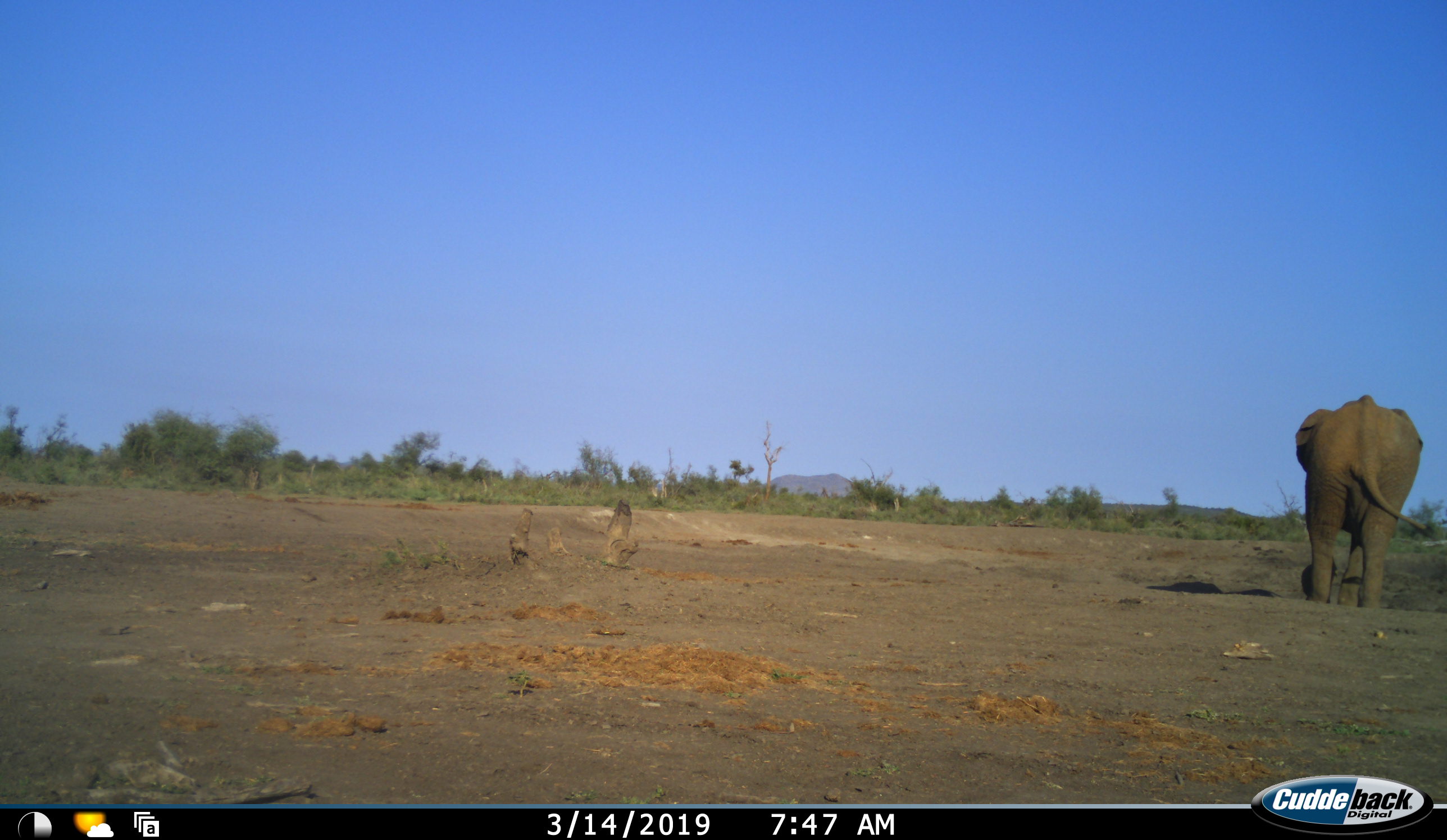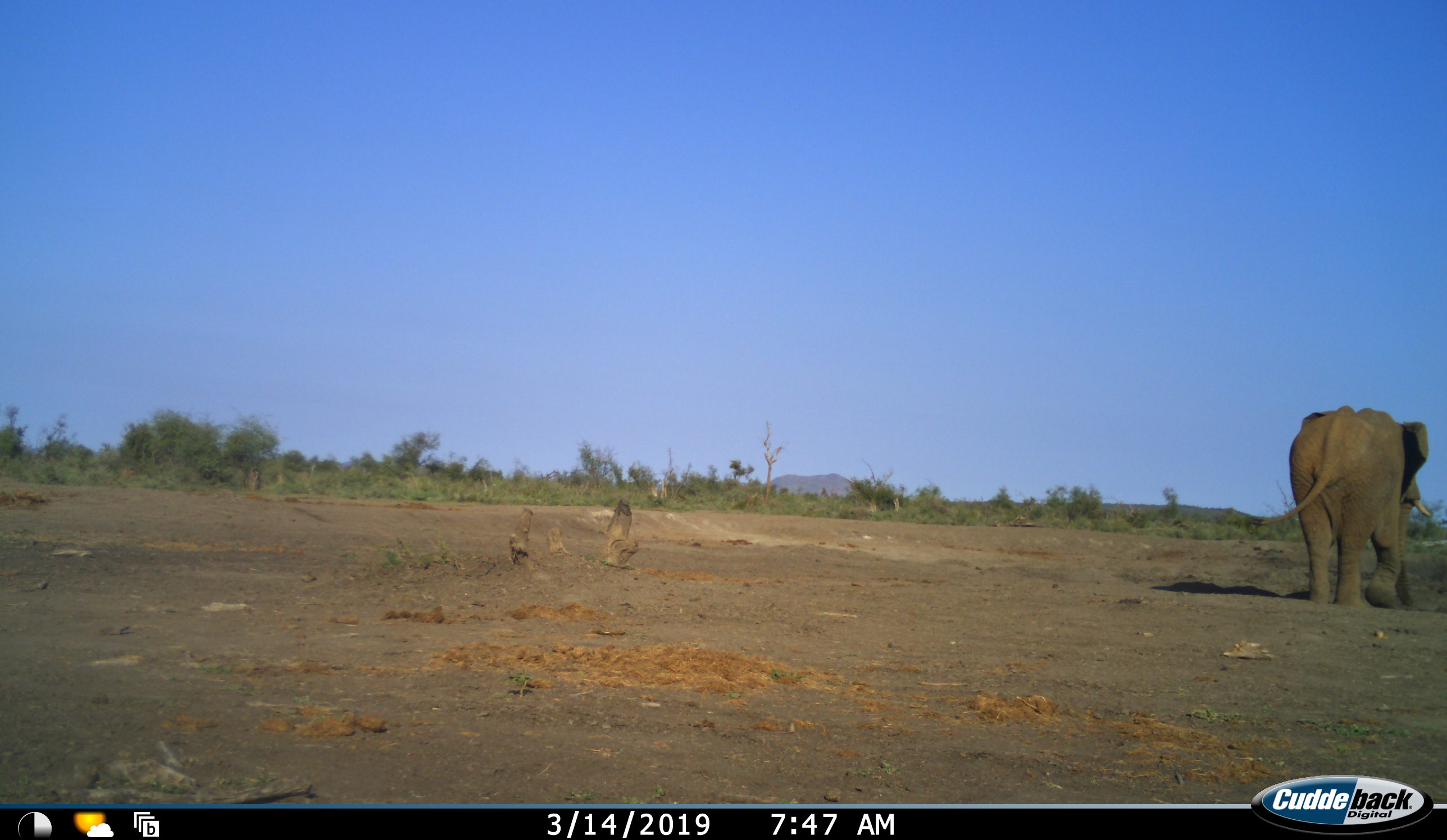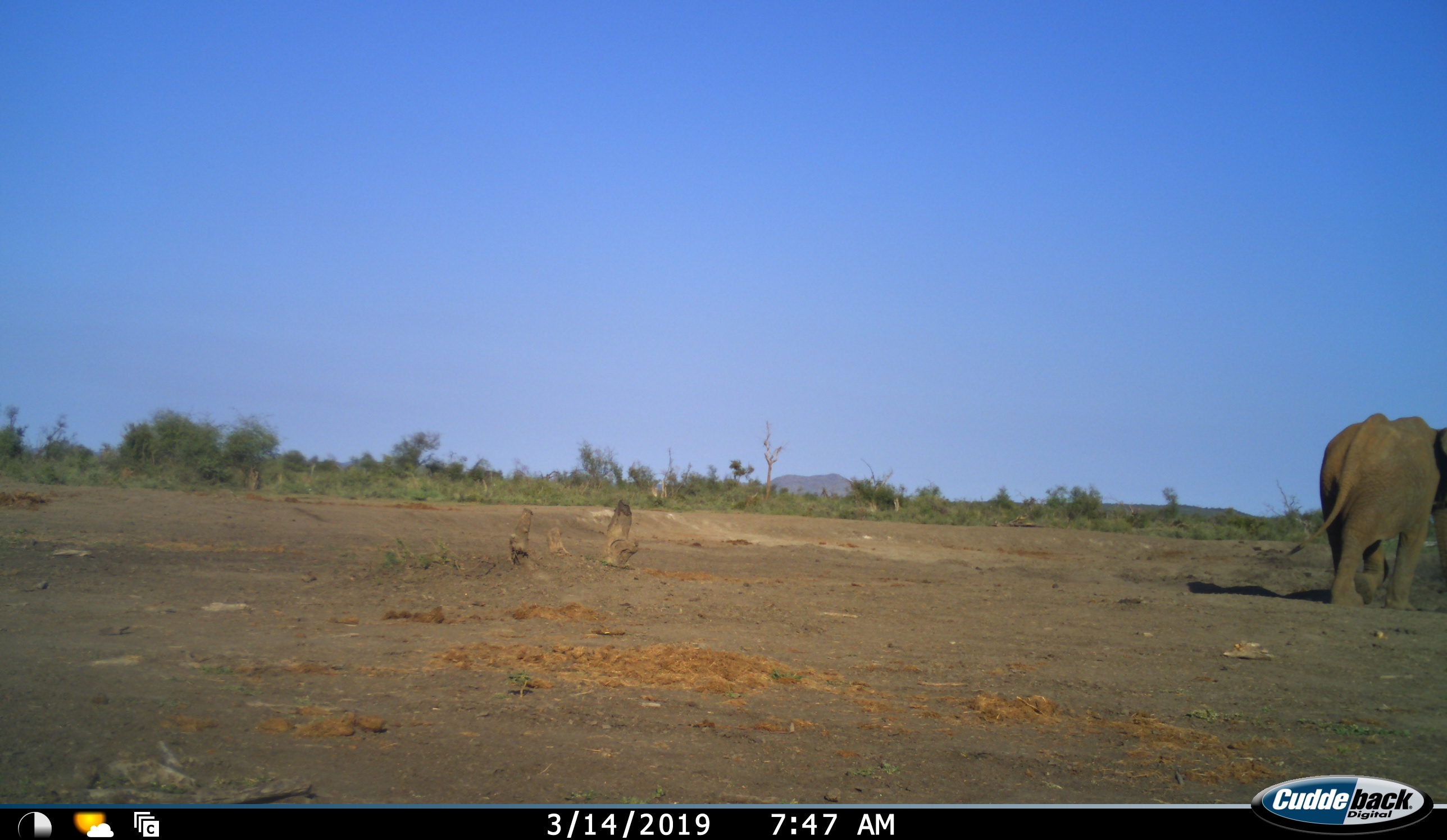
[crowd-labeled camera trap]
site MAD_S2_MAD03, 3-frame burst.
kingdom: Animalia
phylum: Chordata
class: Mammalia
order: Proboscidea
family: Elephantidae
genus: Loxodonta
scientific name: Loxodonta africana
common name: african bush elephant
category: elephant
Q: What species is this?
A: Elephant (african bush elephant) (Loxodonta africana).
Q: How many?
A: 1.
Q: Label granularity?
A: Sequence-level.